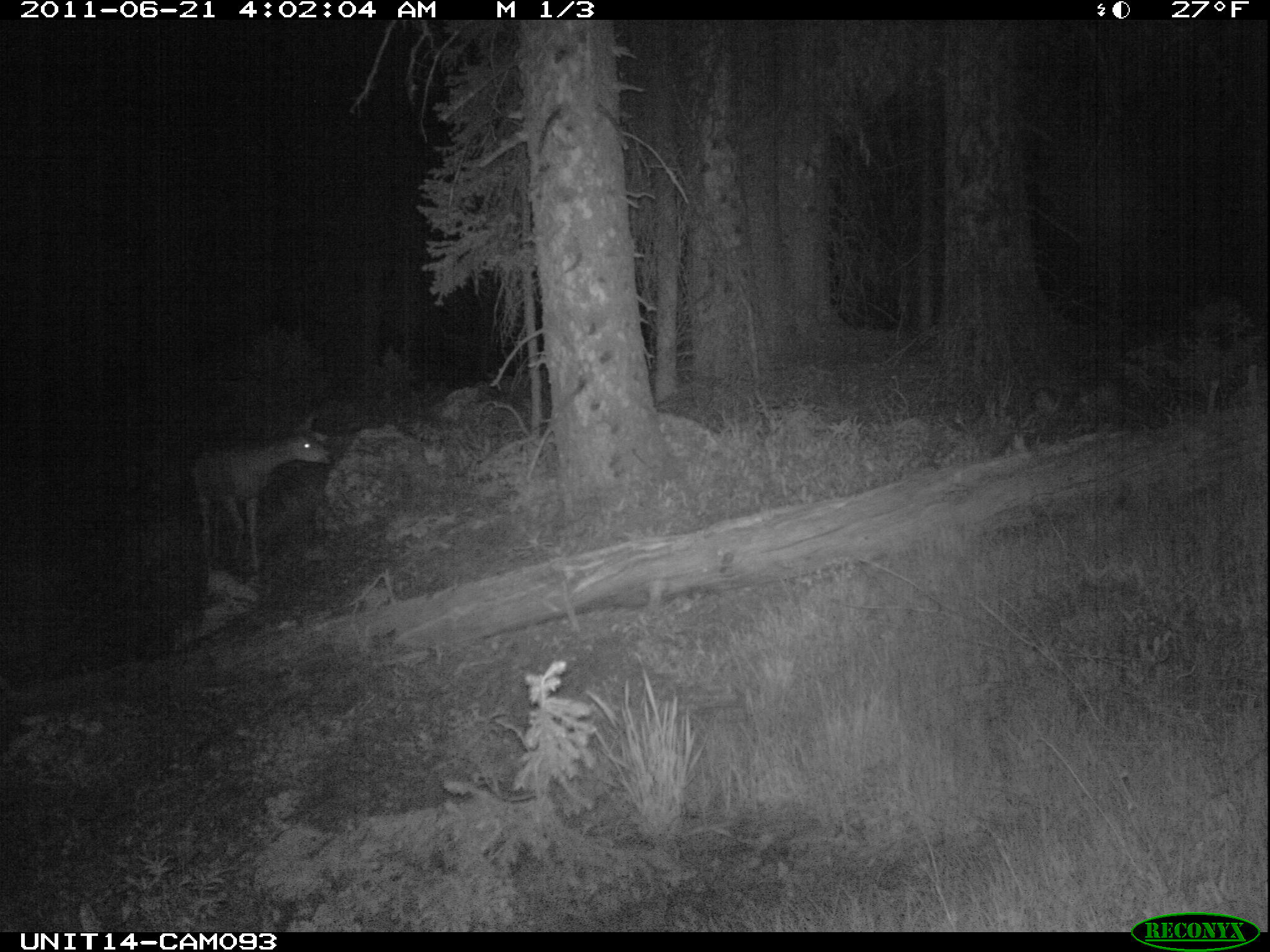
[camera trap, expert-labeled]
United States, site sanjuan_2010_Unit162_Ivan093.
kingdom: Animalia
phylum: Chordata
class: Mammalia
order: Artiodactyla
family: Cervidae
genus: Odocoileus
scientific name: Odocoileus hemionus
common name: mule deer